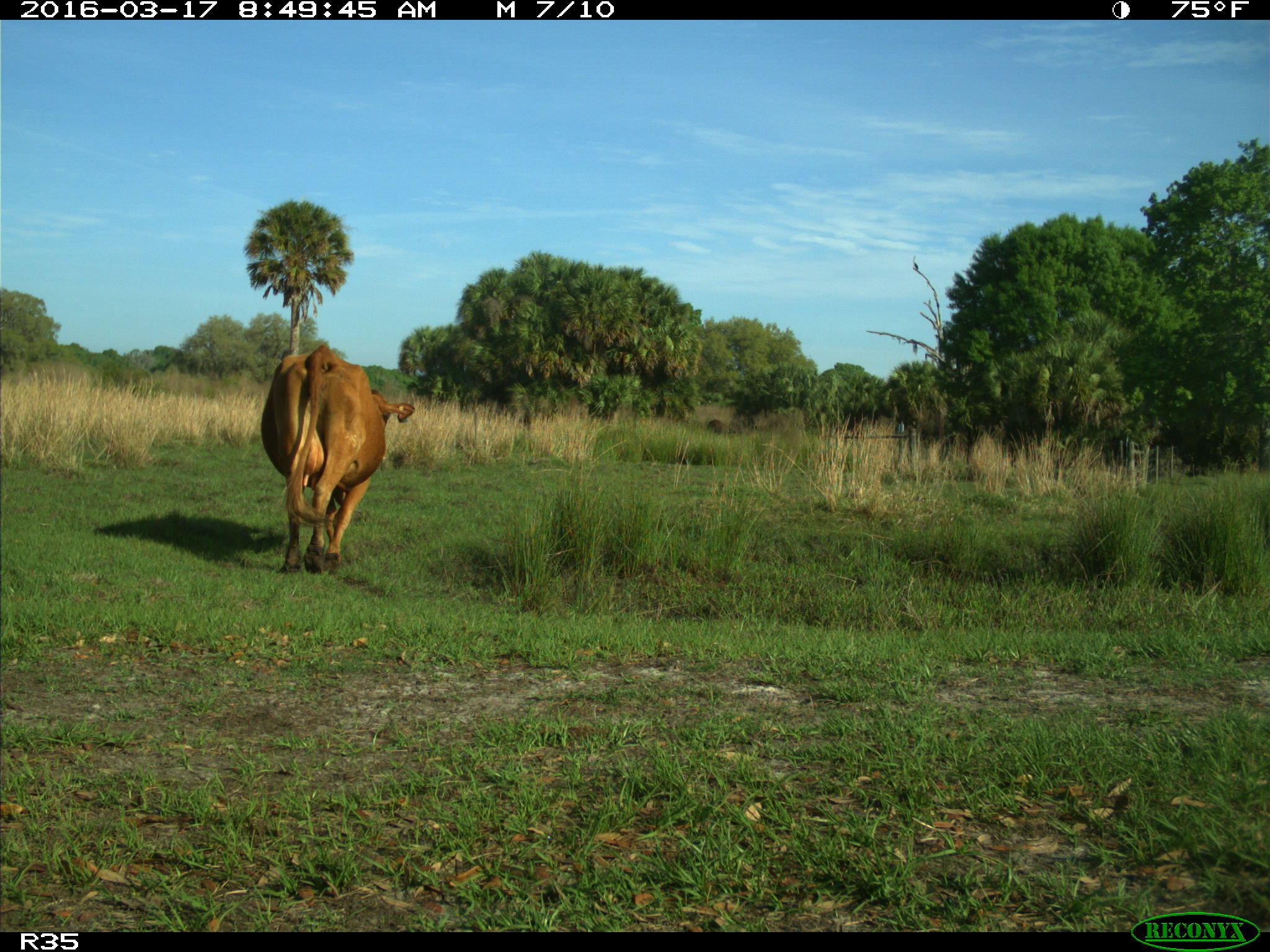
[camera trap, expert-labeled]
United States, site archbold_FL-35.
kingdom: Animalia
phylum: Chordata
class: Mammalia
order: Artiodactyla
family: Bovidae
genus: Bos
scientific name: Bos taurus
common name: domestic cow